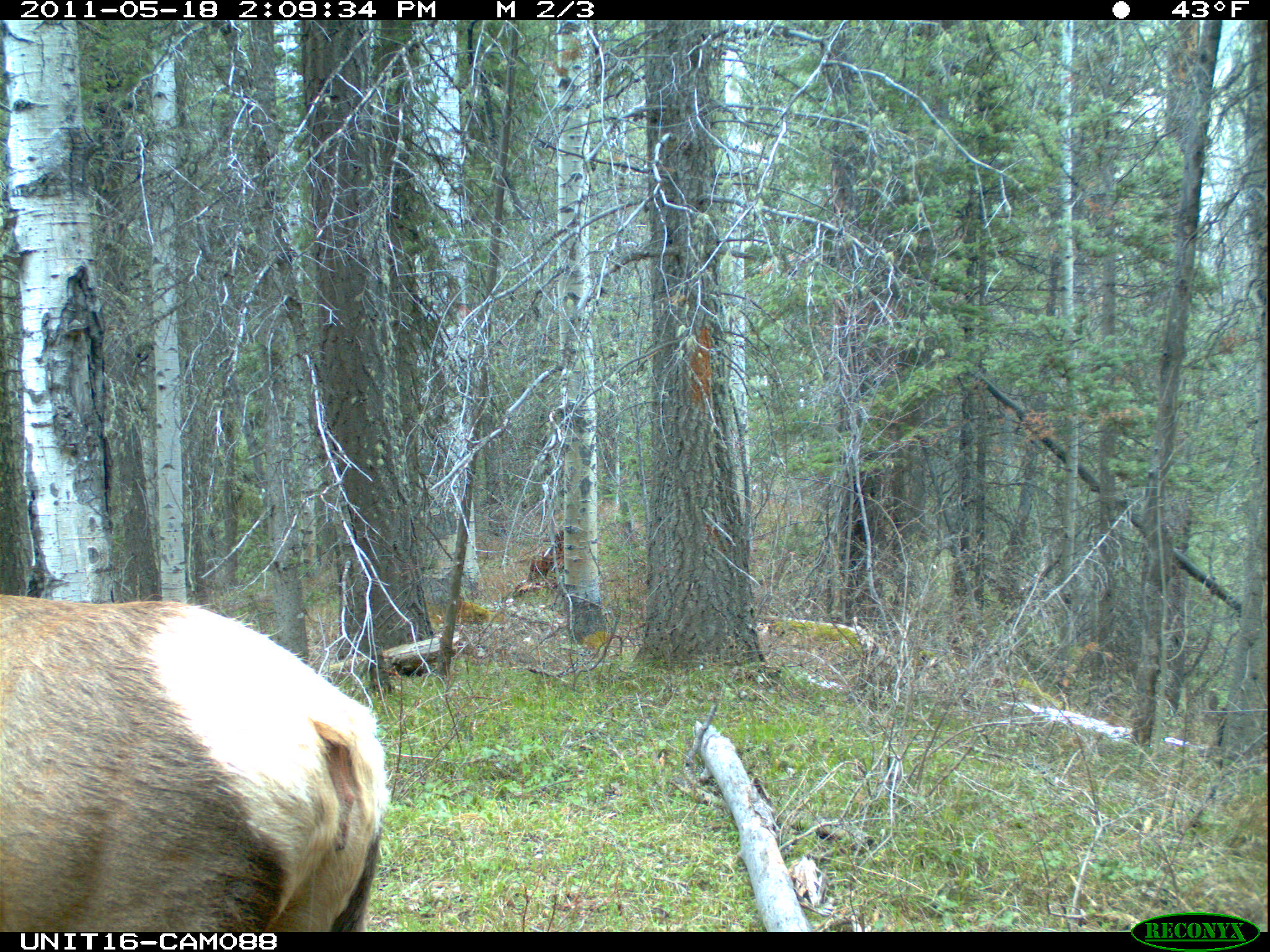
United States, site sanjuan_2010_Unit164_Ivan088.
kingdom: Animalia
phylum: Chordata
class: Mammalia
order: Artiodactyla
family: Cervidae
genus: Cervus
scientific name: Cervus elaphus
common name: red deer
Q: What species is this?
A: Cervus elaphus (red deer).